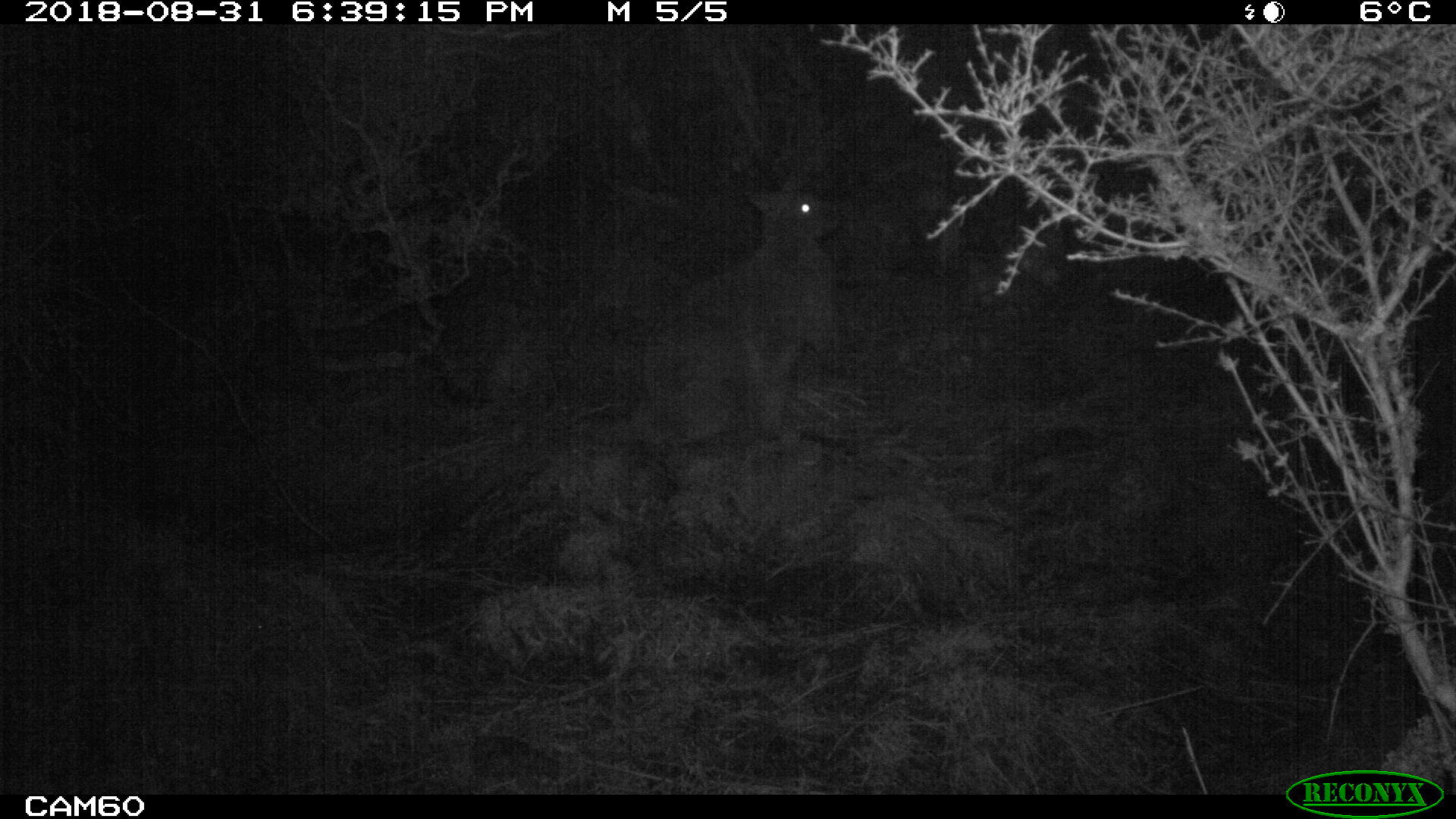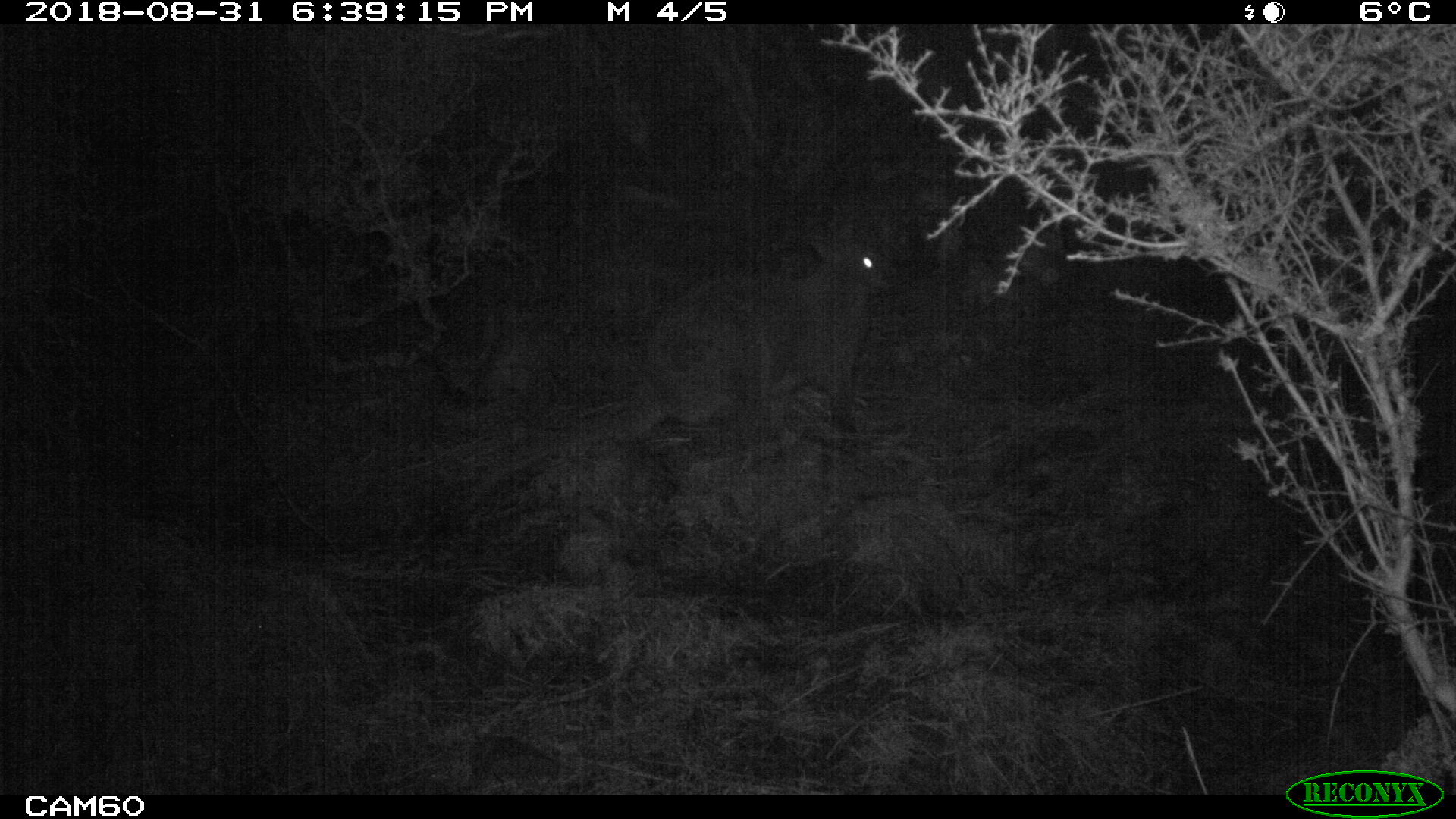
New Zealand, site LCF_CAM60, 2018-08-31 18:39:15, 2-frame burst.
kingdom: Animalia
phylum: Chordata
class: Mammalia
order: Diprotodontia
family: Macropodidae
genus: Notamacropus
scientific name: Notamacropus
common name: wallaby